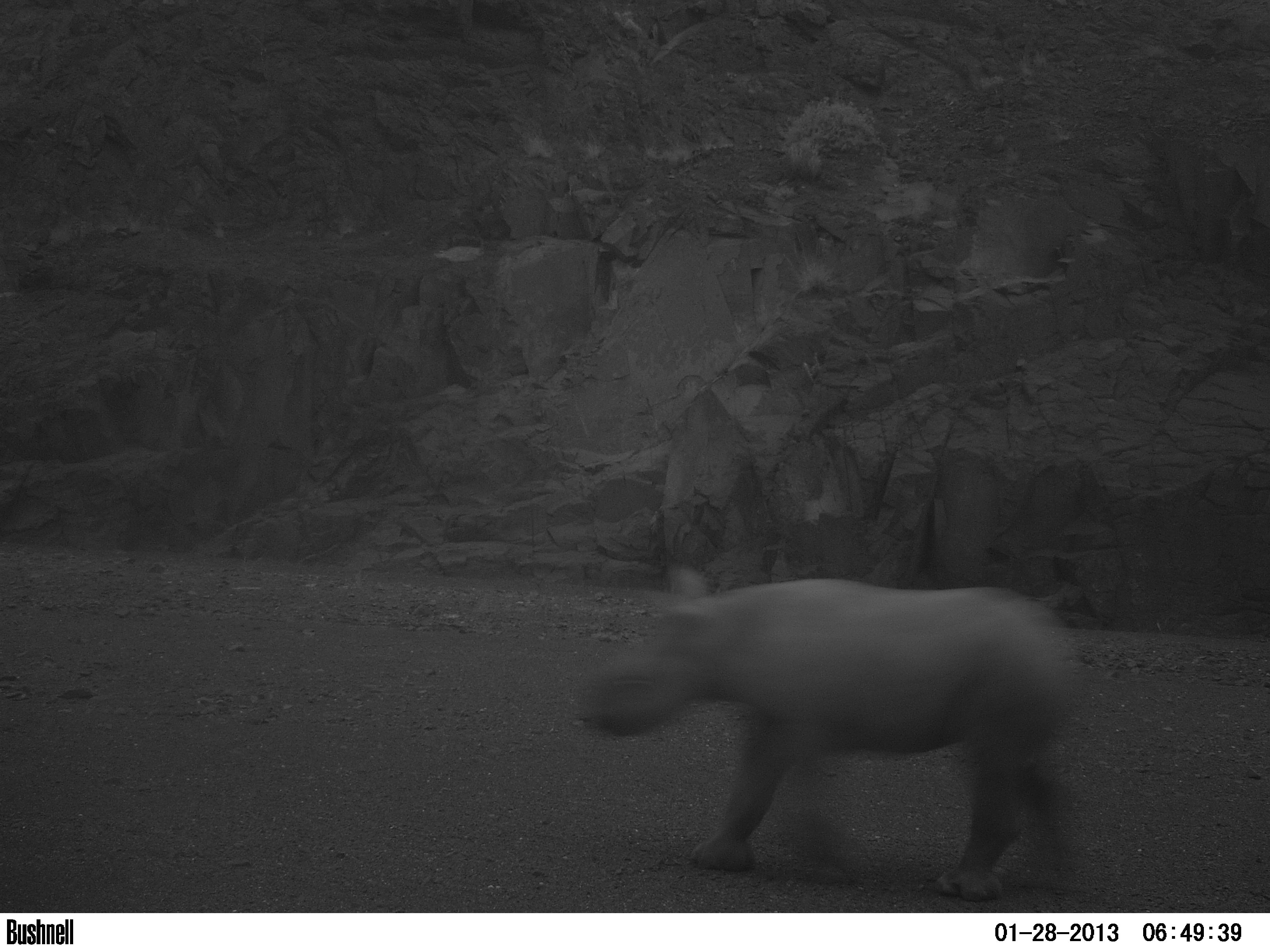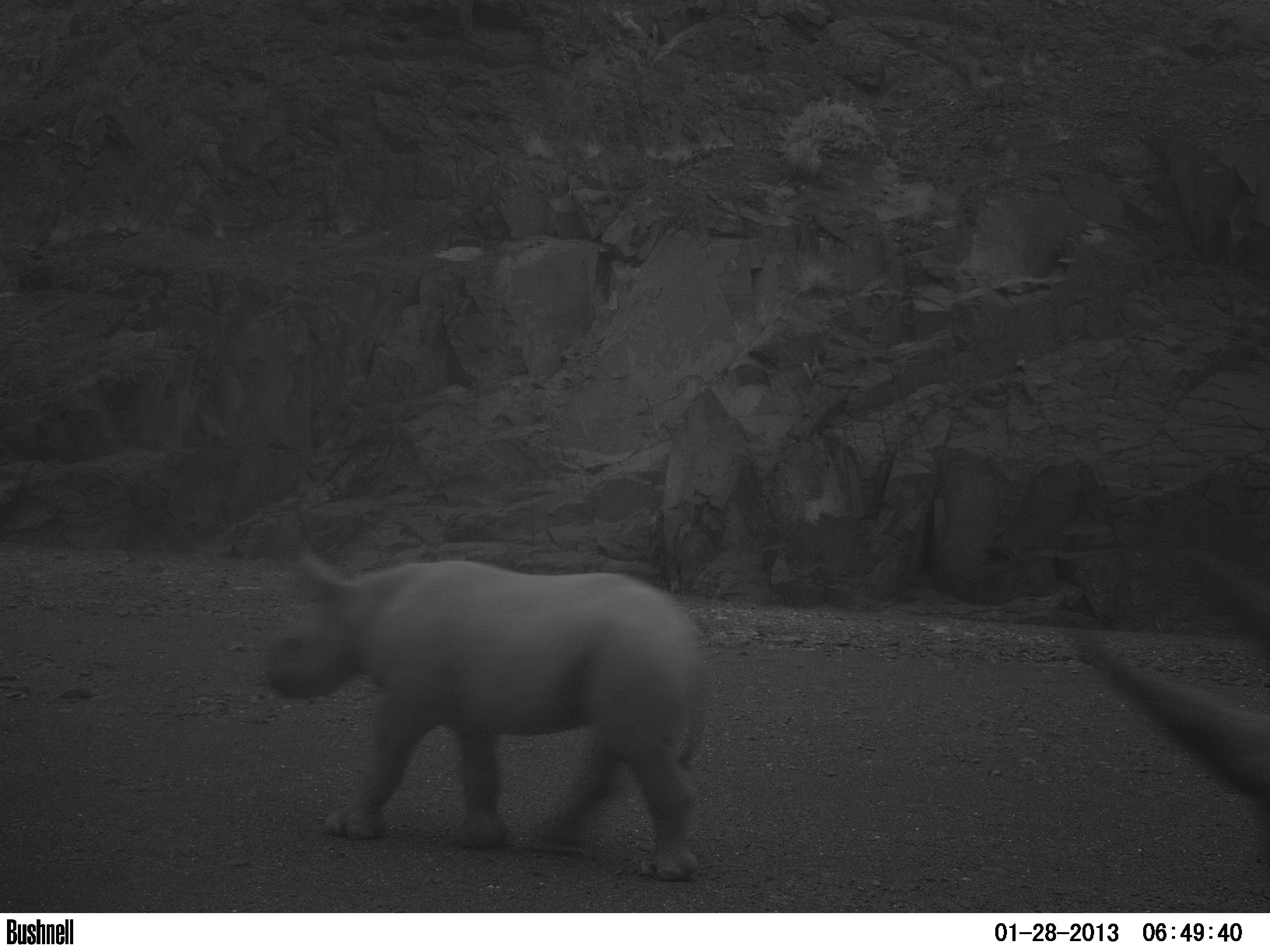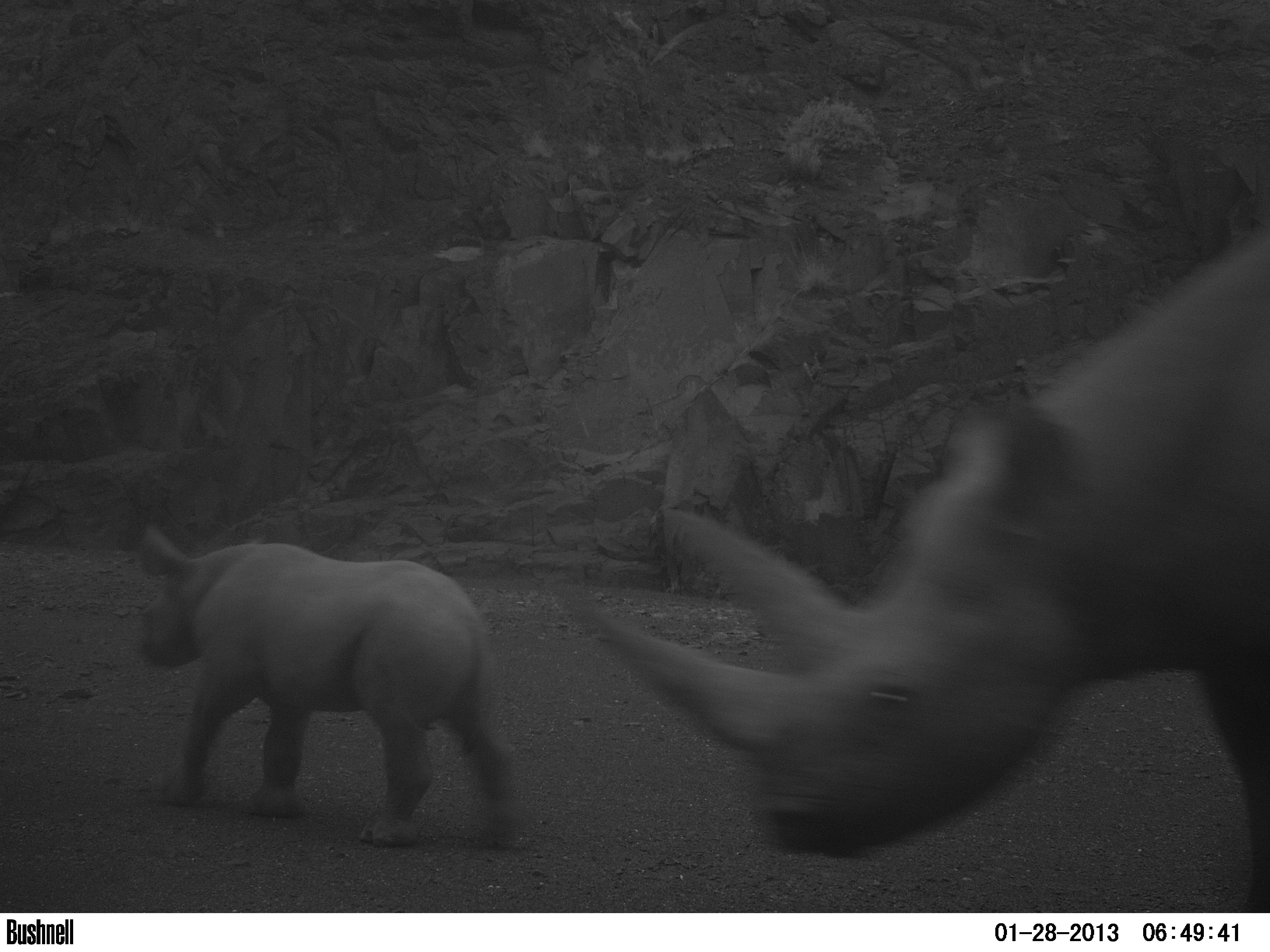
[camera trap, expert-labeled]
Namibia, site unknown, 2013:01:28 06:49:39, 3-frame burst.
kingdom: Animalia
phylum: Chordata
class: Mammalia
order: Perissodactyla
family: Rhinocerotidae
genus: Diceros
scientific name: Diceros bicornis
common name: black rhinoceros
Diceros bicornis (black rhinoceros).